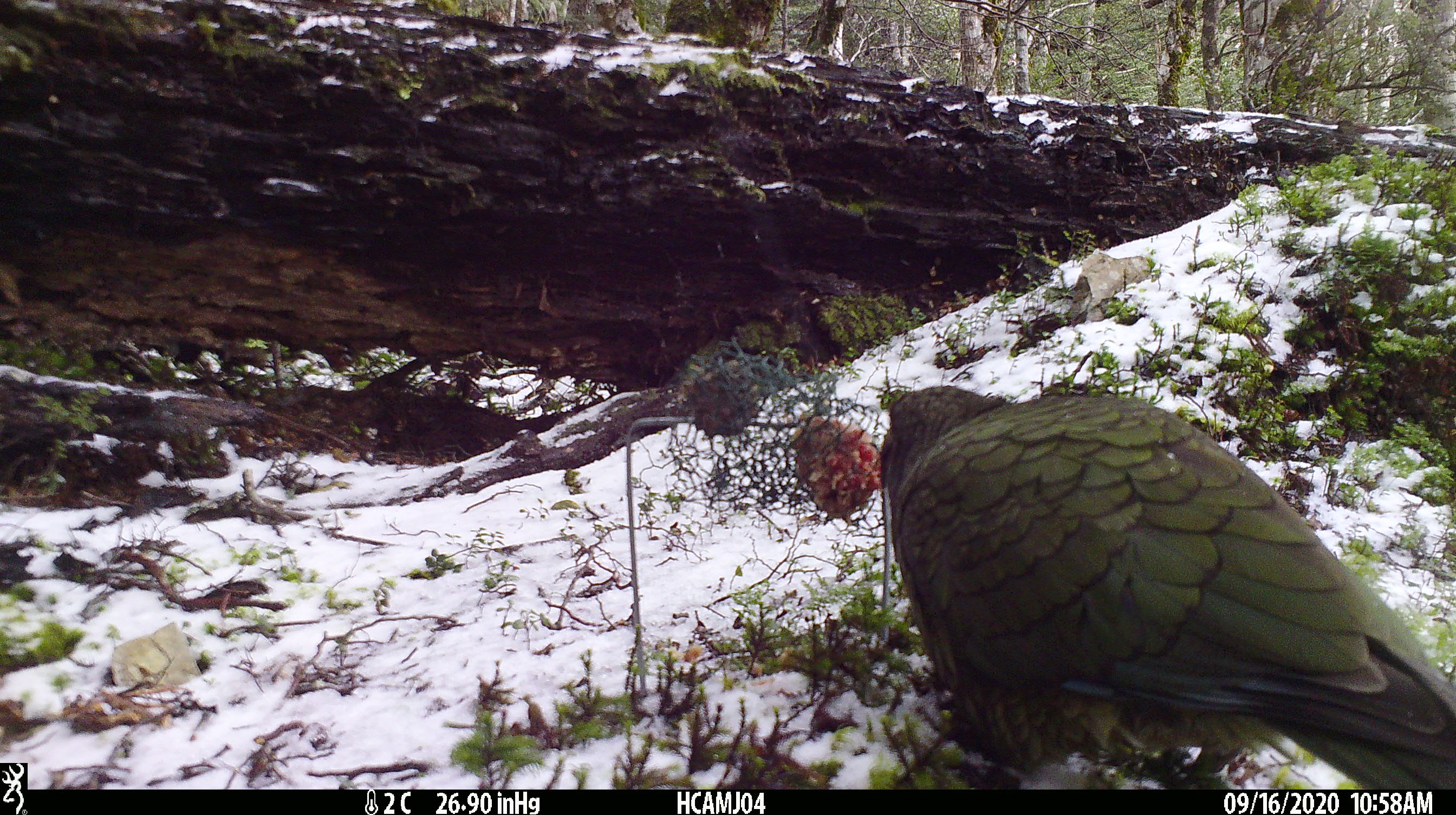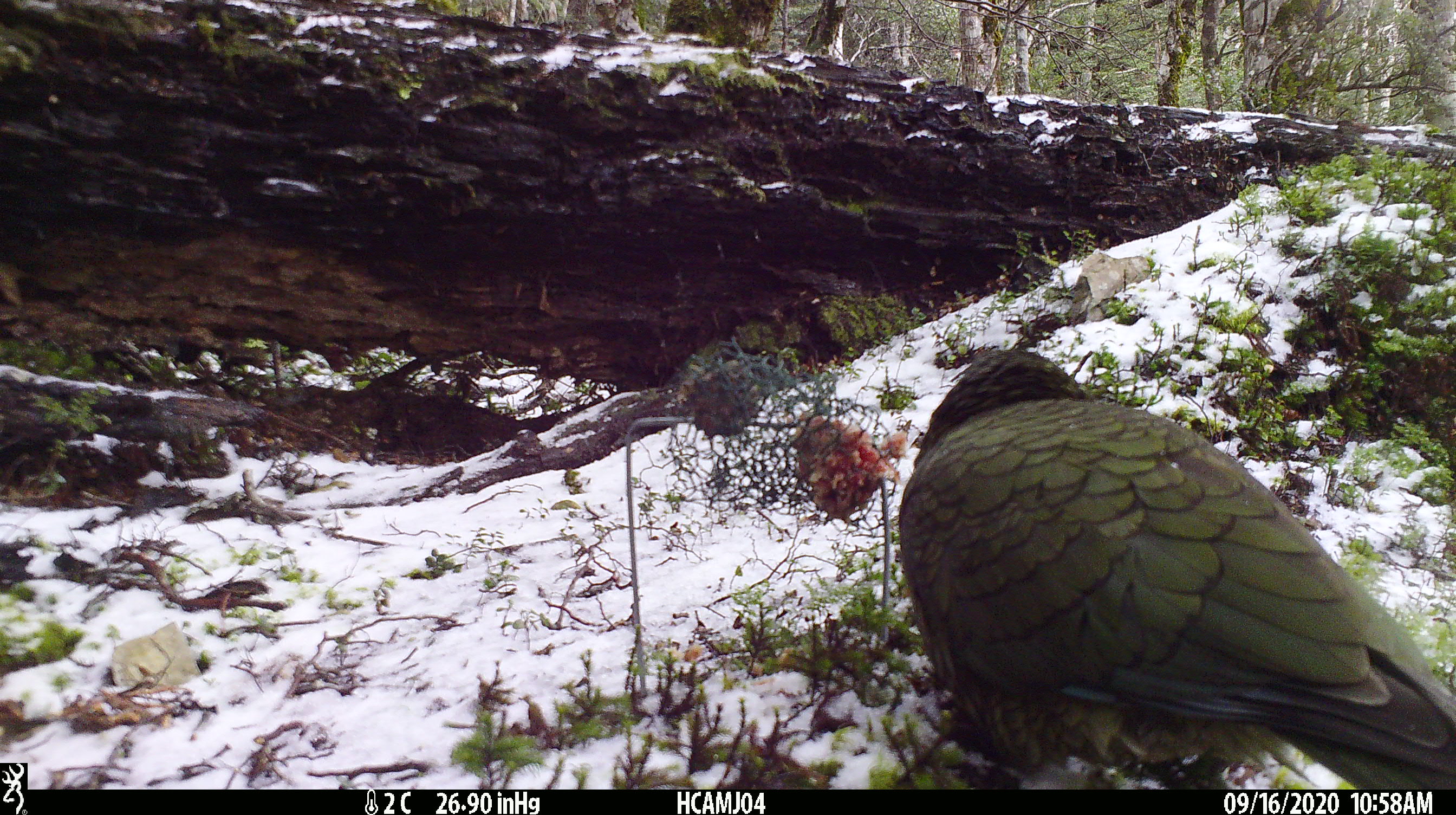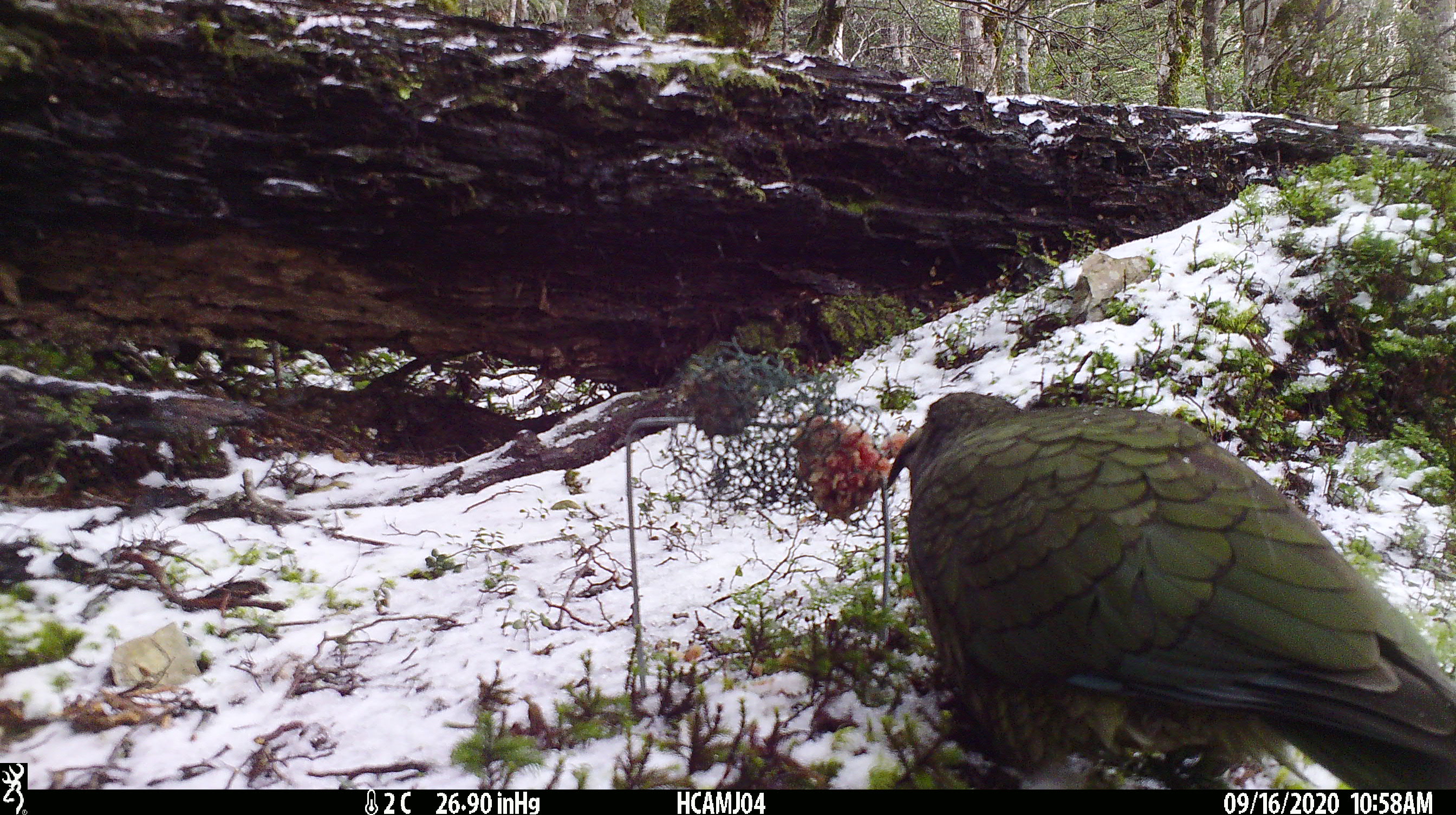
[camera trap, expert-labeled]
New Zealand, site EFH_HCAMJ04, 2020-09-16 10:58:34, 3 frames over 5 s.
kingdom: Animalia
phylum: Chordata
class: Aves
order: Psittaciformes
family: Strigopidae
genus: Nestor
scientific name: Nestor notabilis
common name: kea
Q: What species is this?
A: Kea (Nestor notabilis).